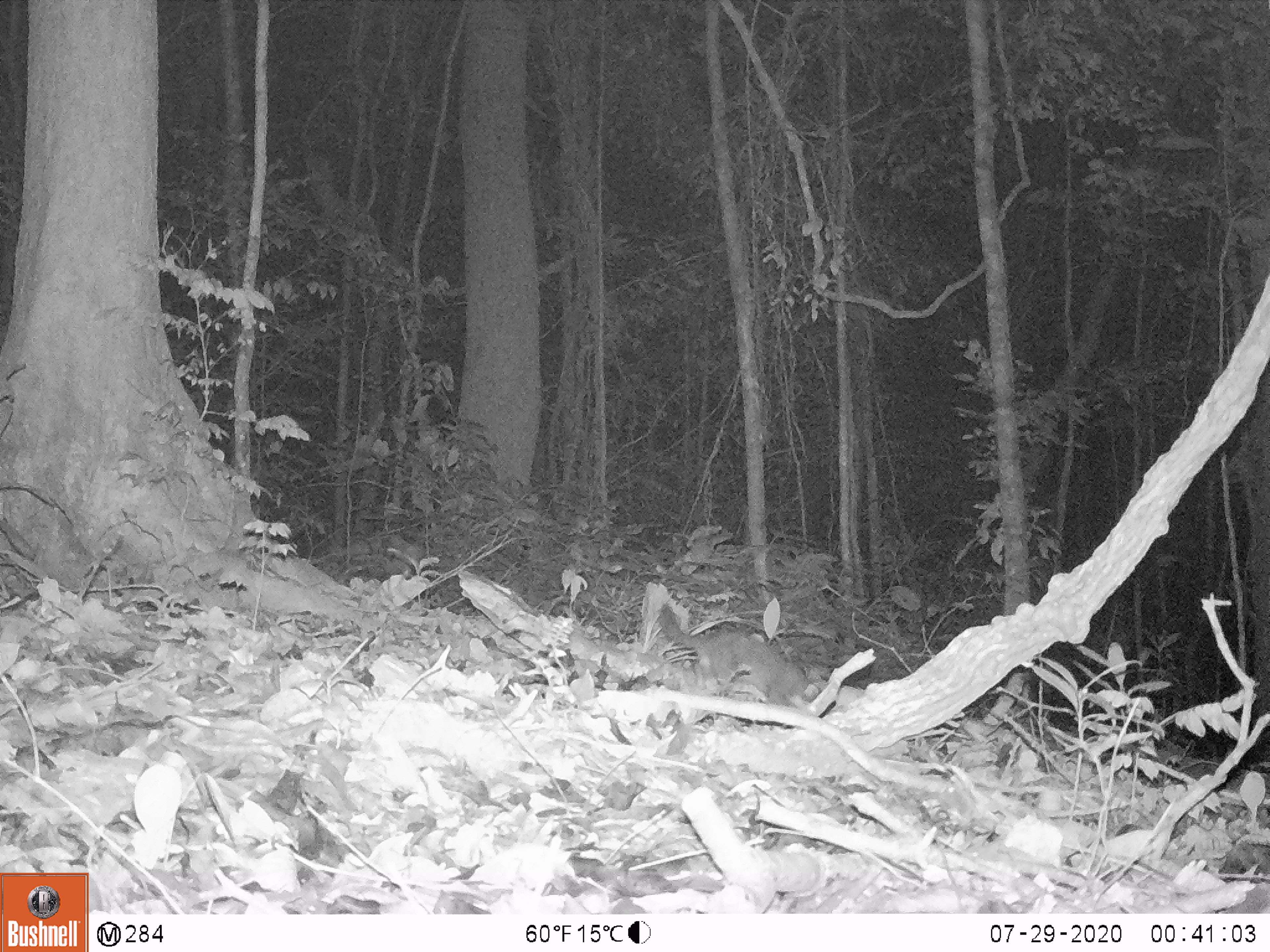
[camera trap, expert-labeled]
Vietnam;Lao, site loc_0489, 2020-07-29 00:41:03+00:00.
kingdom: Animalia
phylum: Chordata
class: Mammalia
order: Carnivora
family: Mustelidae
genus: Melogale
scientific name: Melogale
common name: ferret badger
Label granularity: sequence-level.